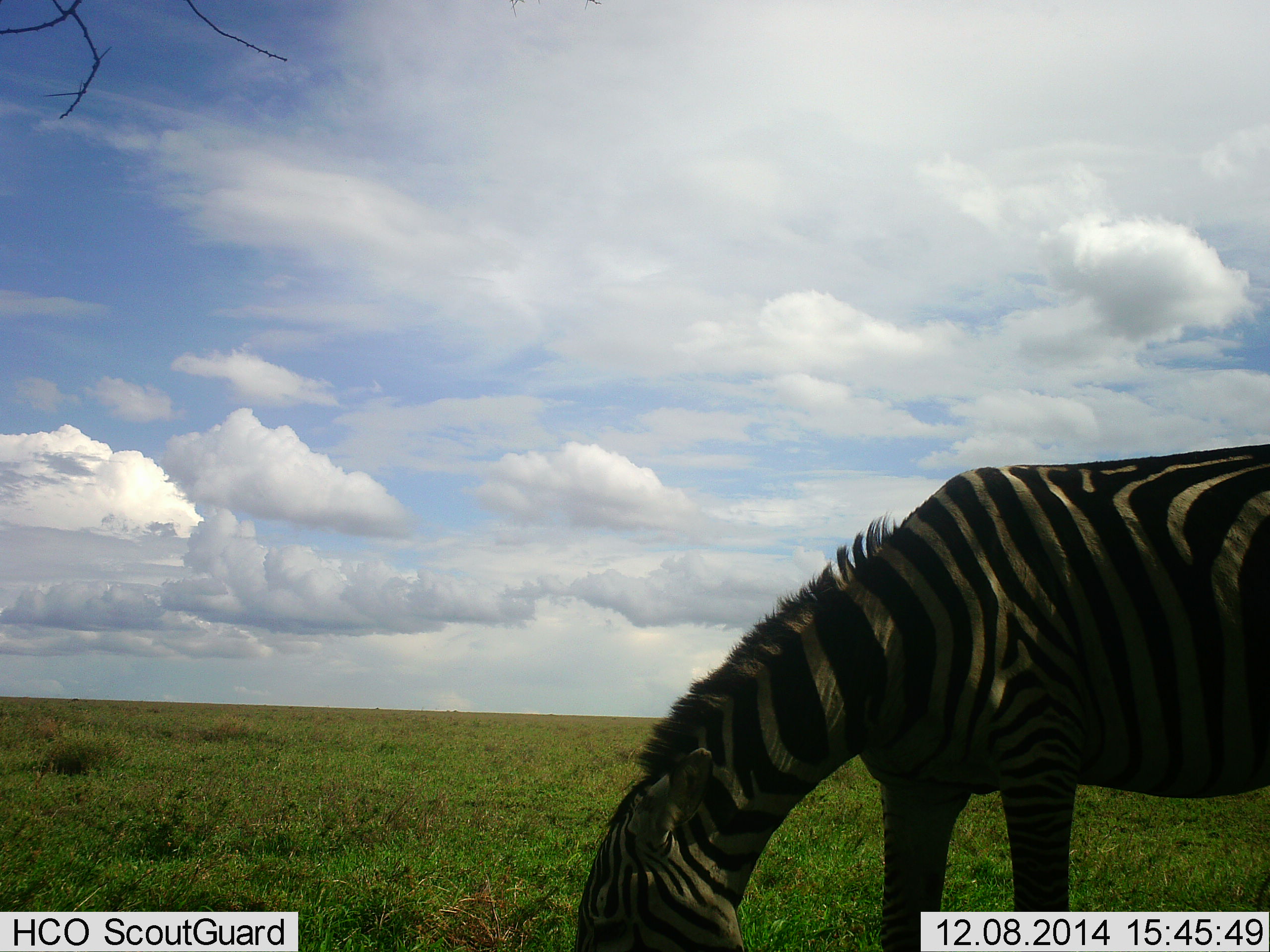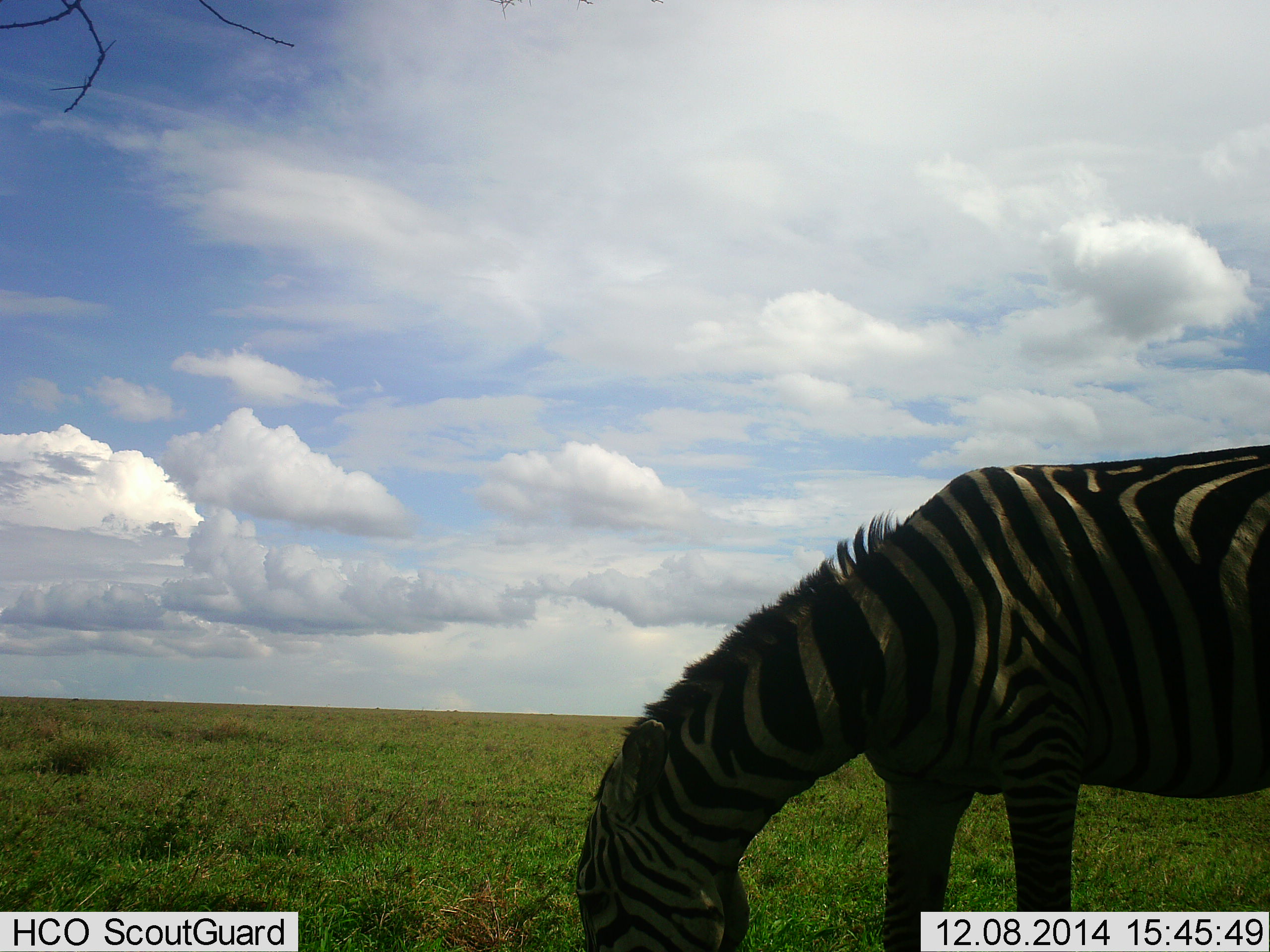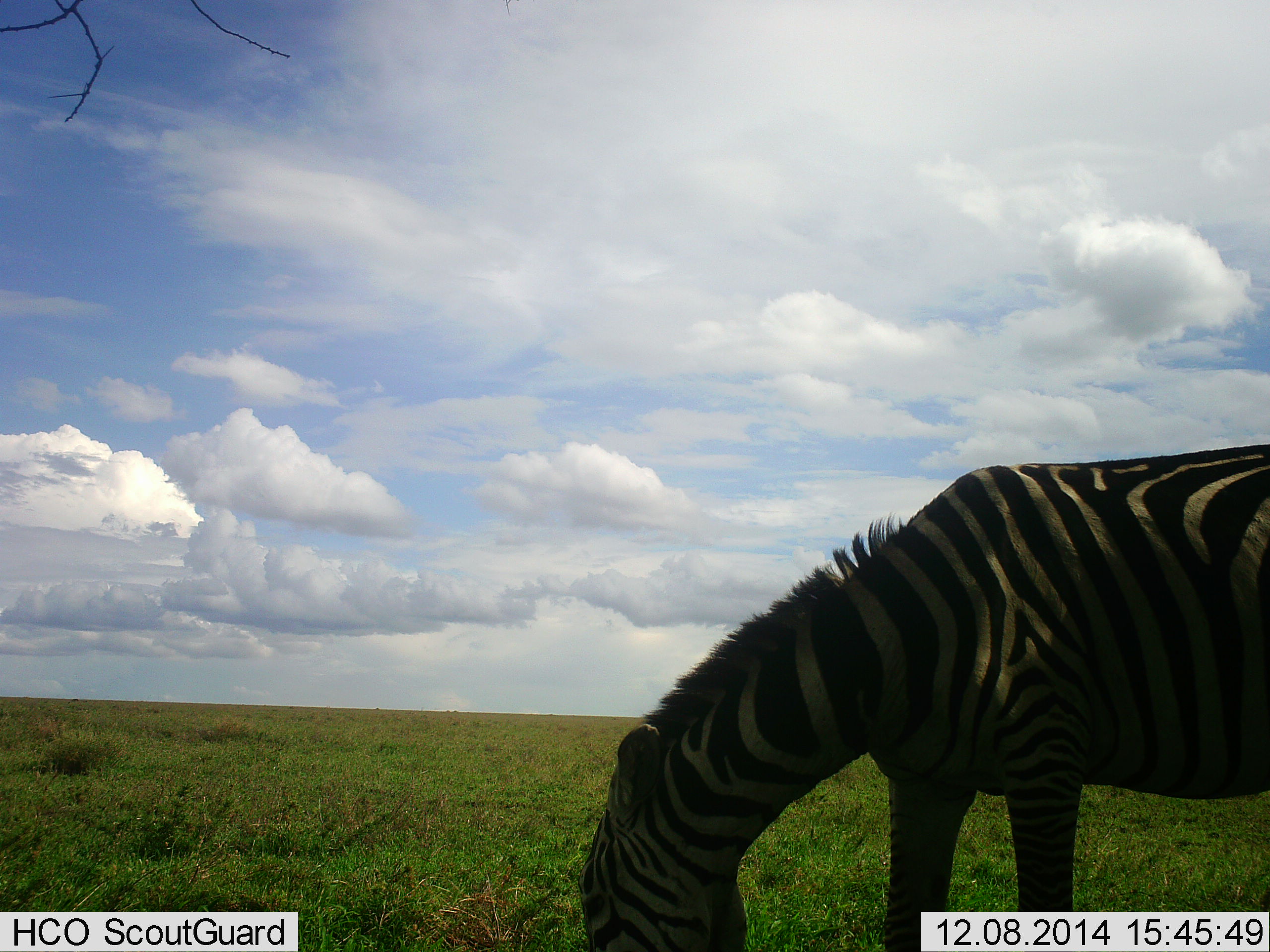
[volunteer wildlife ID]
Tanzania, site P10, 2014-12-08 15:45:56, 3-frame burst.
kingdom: Animalia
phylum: Chordata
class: Mammalia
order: Perissodactyla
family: Equidae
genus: Equus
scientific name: Equus quagga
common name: plains zebra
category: zebra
Zebra (plains zebra) (Equus quagga), count 1. Behavior (volunteer vote fractions): standing 10%, resting 0%, moving 0%, interacting 0%. Young present (vote fraction): 0%. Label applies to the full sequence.